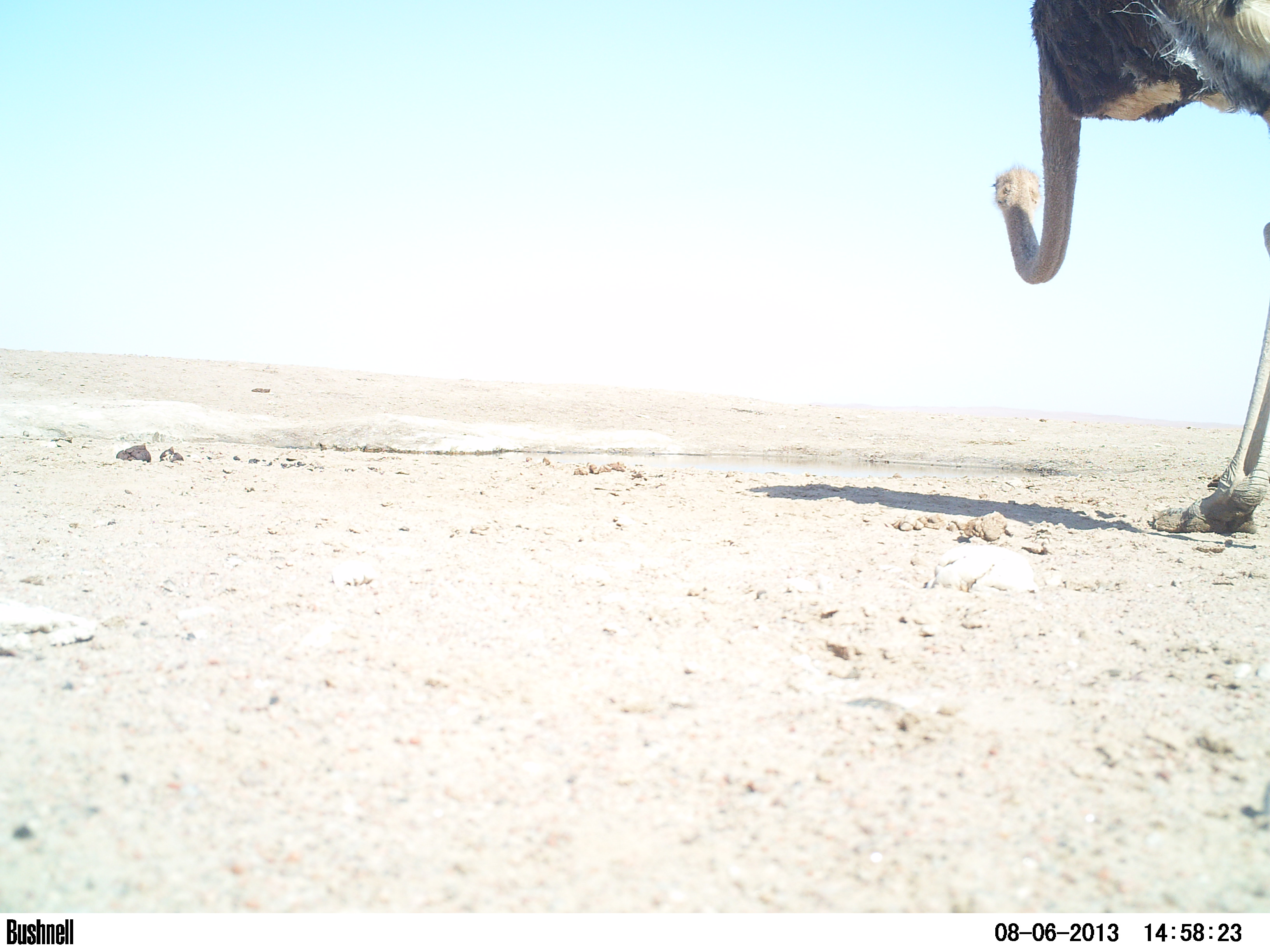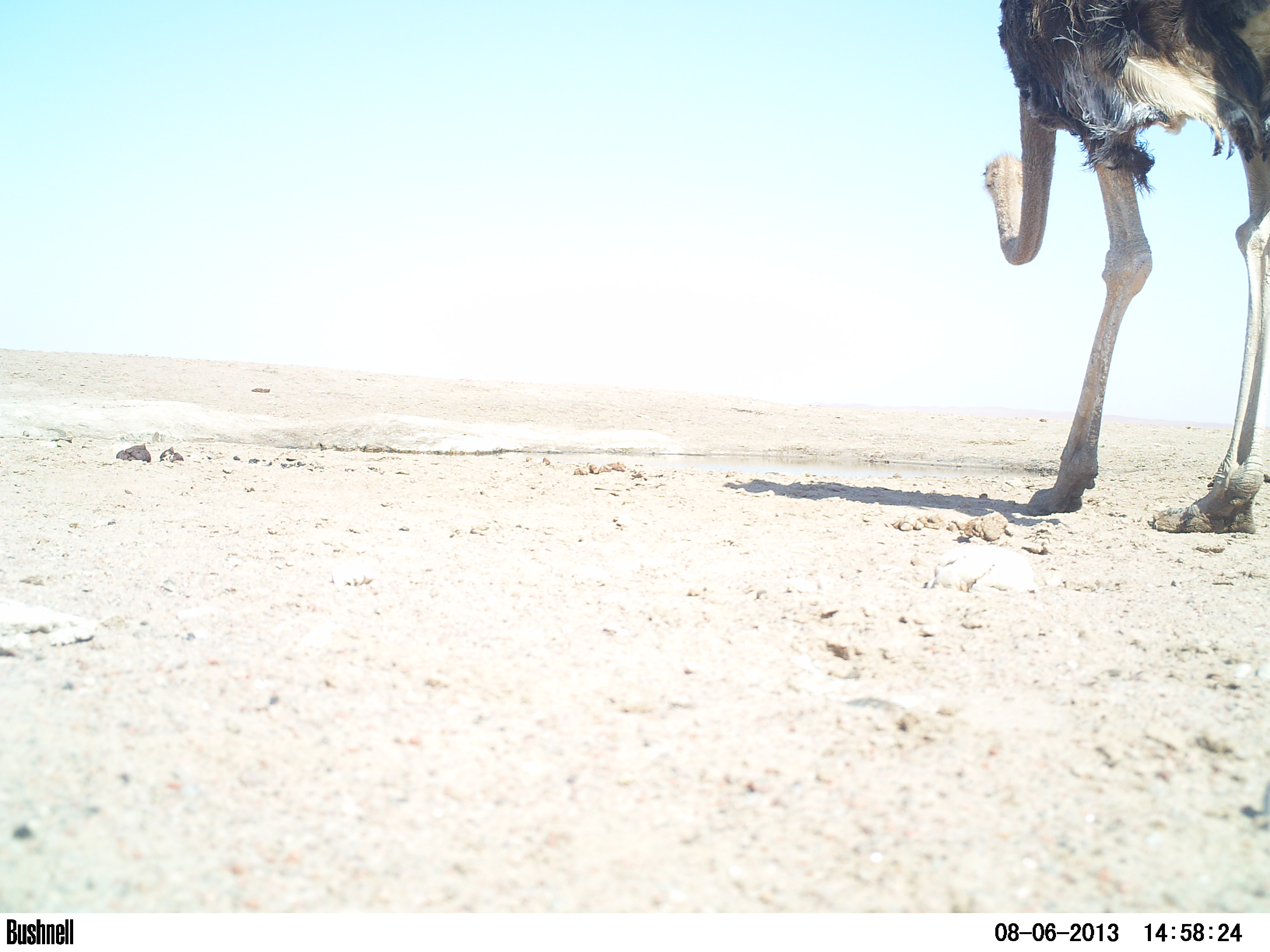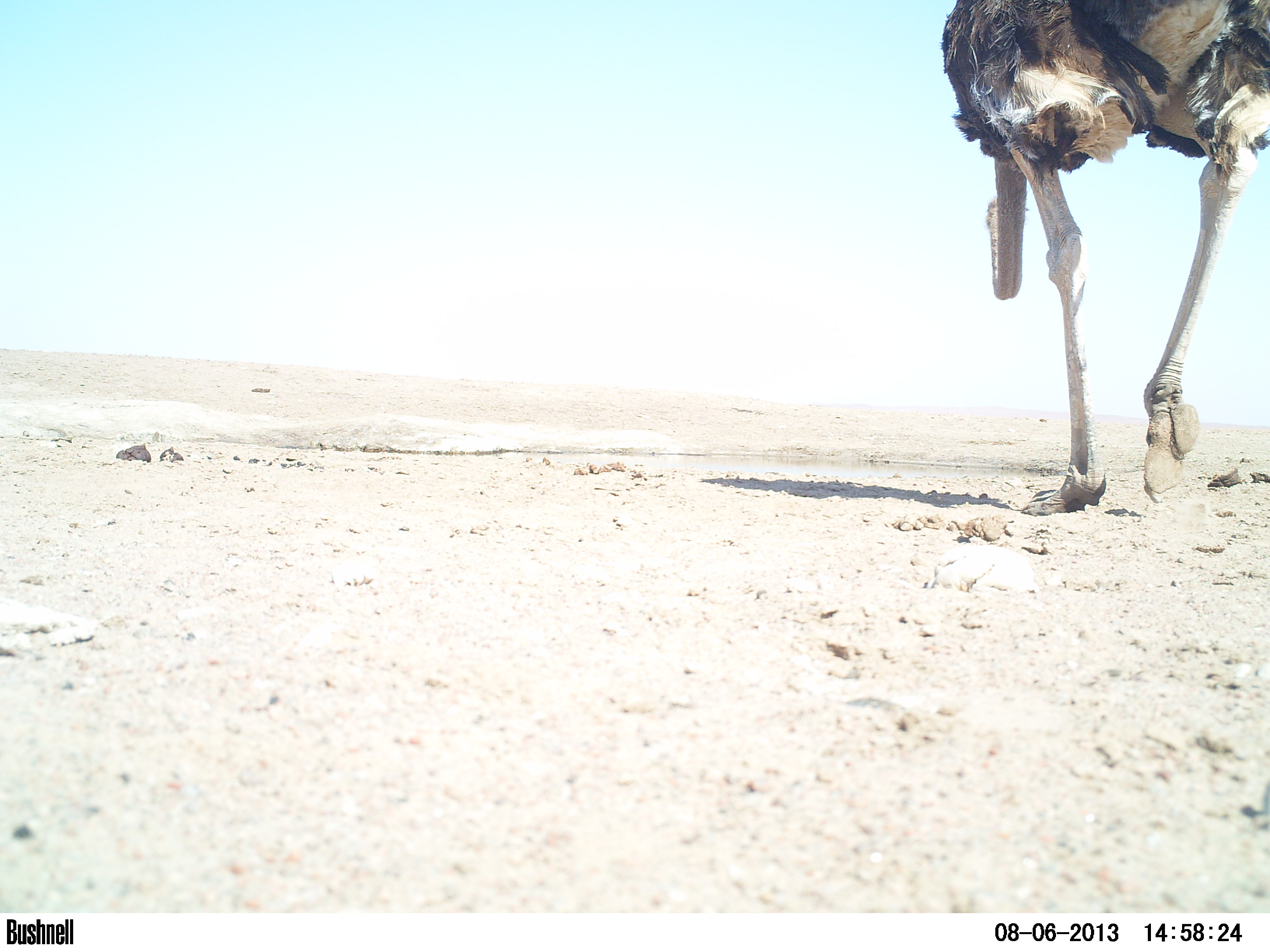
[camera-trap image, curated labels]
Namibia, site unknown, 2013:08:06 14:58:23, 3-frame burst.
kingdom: Animalia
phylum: Chordata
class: Aves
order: Struthioniformes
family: Struthionidae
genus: Struthio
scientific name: Struthio camelus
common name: common ostrich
Struthio camelus (common ostrich).